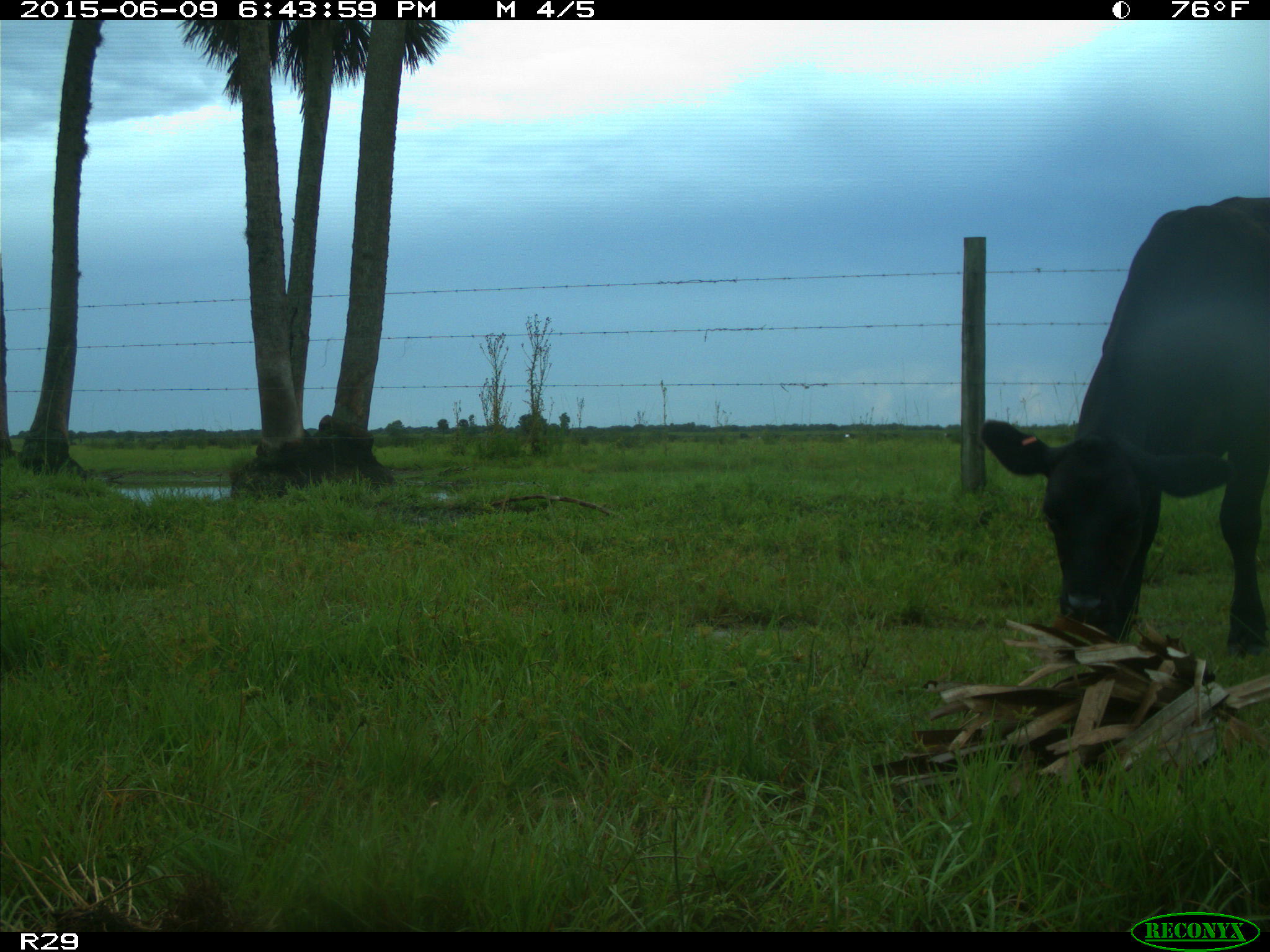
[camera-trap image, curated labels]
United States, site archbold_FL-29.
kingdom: Animalia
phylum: Chordata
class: Mammalia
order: Artiodactyla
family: Bovidae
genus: Bos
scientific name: Bos taurus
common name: domestic cow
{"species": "Bos taurus (domestic cow)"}